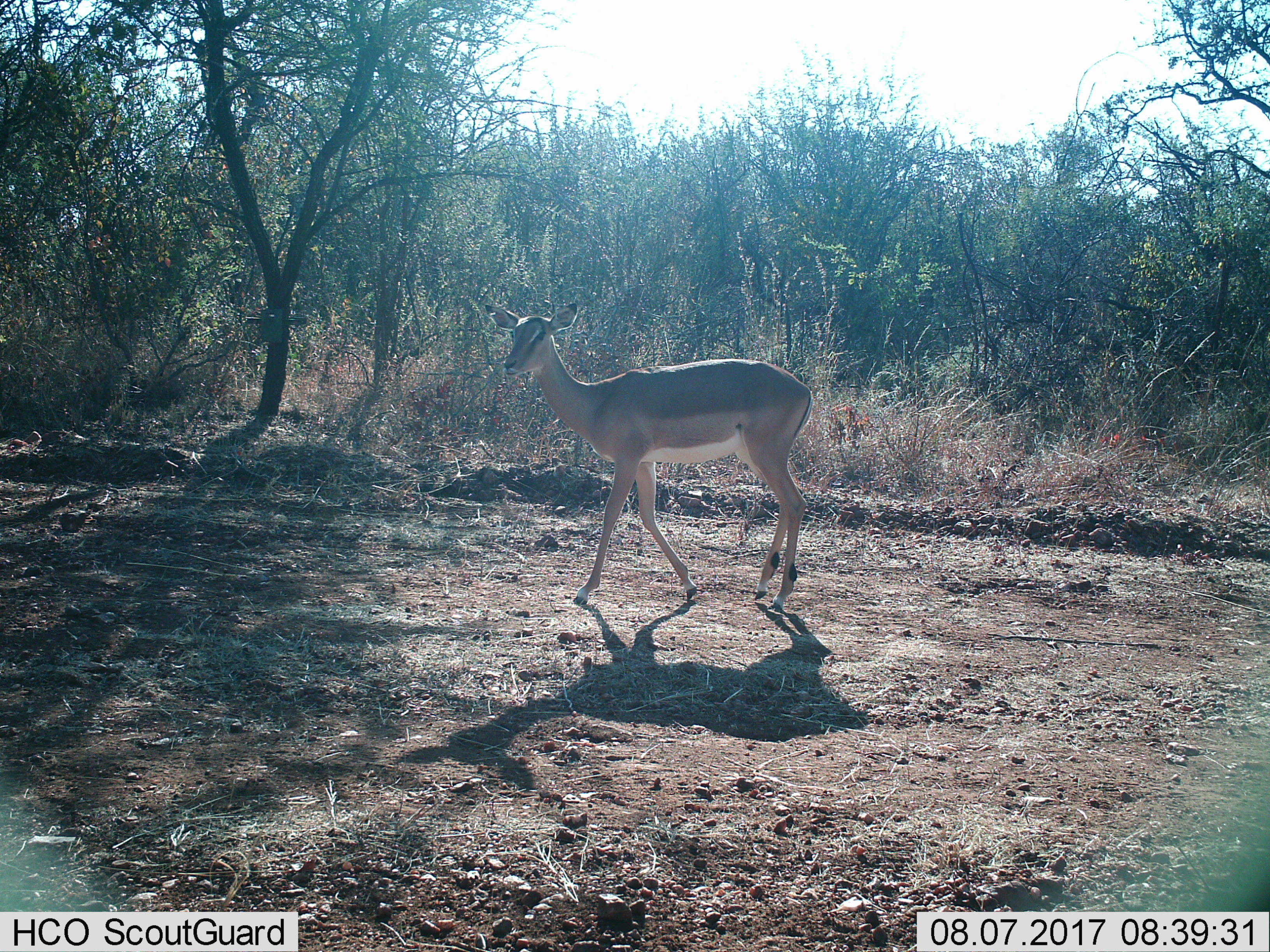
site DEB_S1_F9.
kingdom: Animalia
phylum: Chordata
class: Mammalia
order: Artiodactyla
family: Bovidae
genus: Aepyceros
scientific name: Aepyceros melampus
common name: impala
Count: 1.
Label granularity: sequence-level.